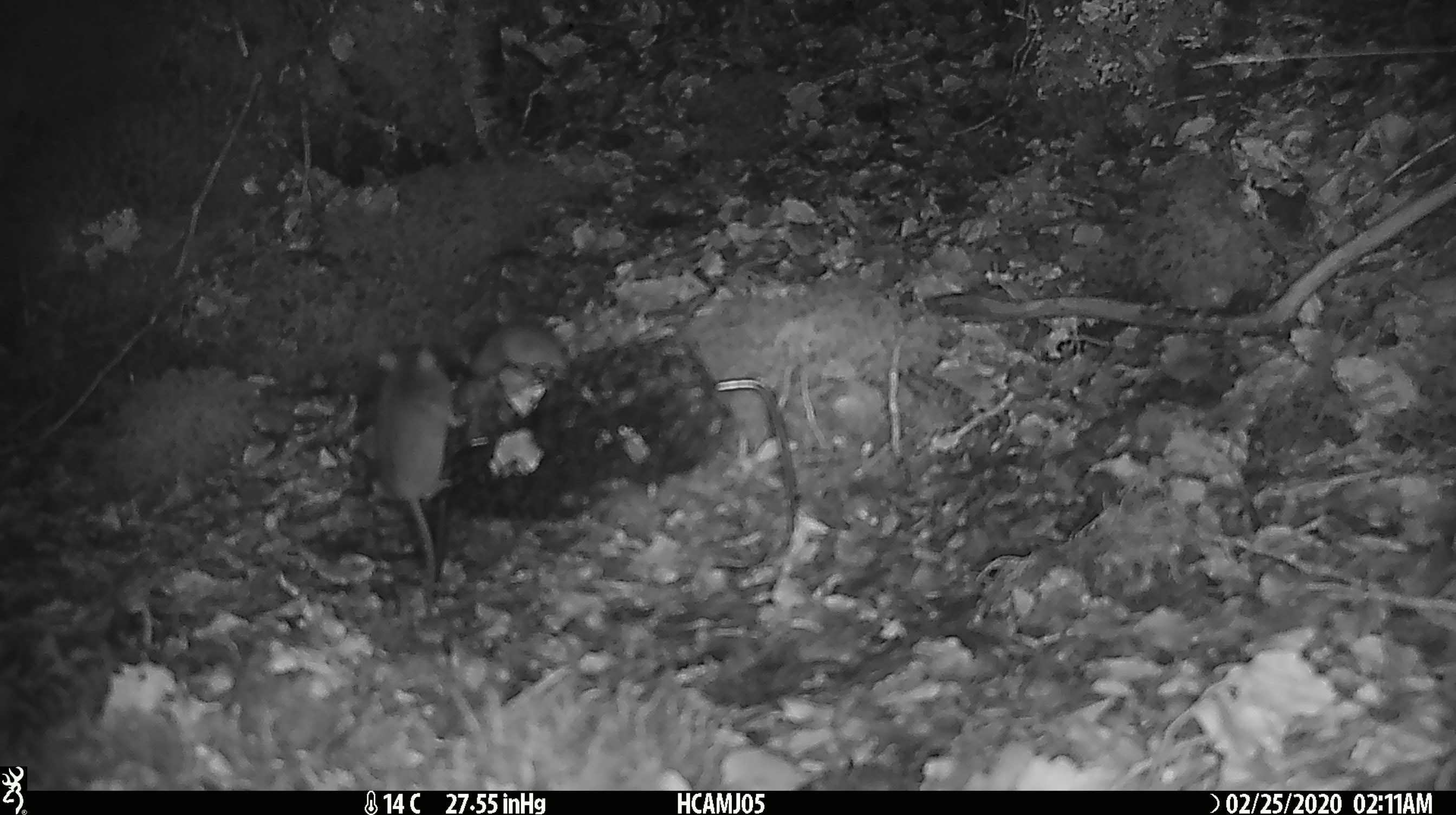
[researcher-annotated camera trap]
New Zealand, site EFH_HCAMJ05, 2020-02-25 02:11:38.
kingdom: Animalia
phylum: Chordata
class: Mammalia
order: Rodentia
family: Muridae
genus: Mus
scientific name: Mus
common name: mouse